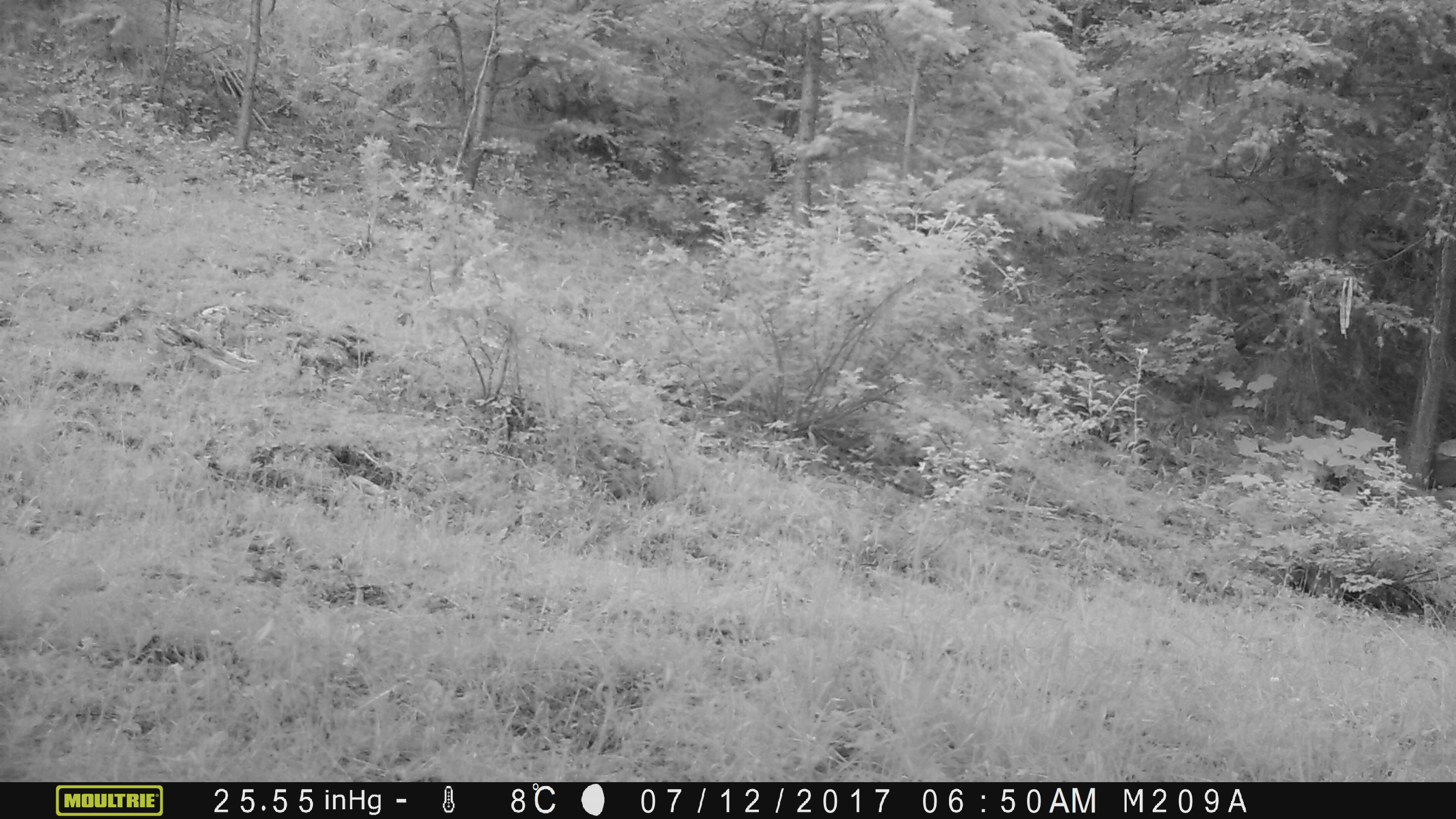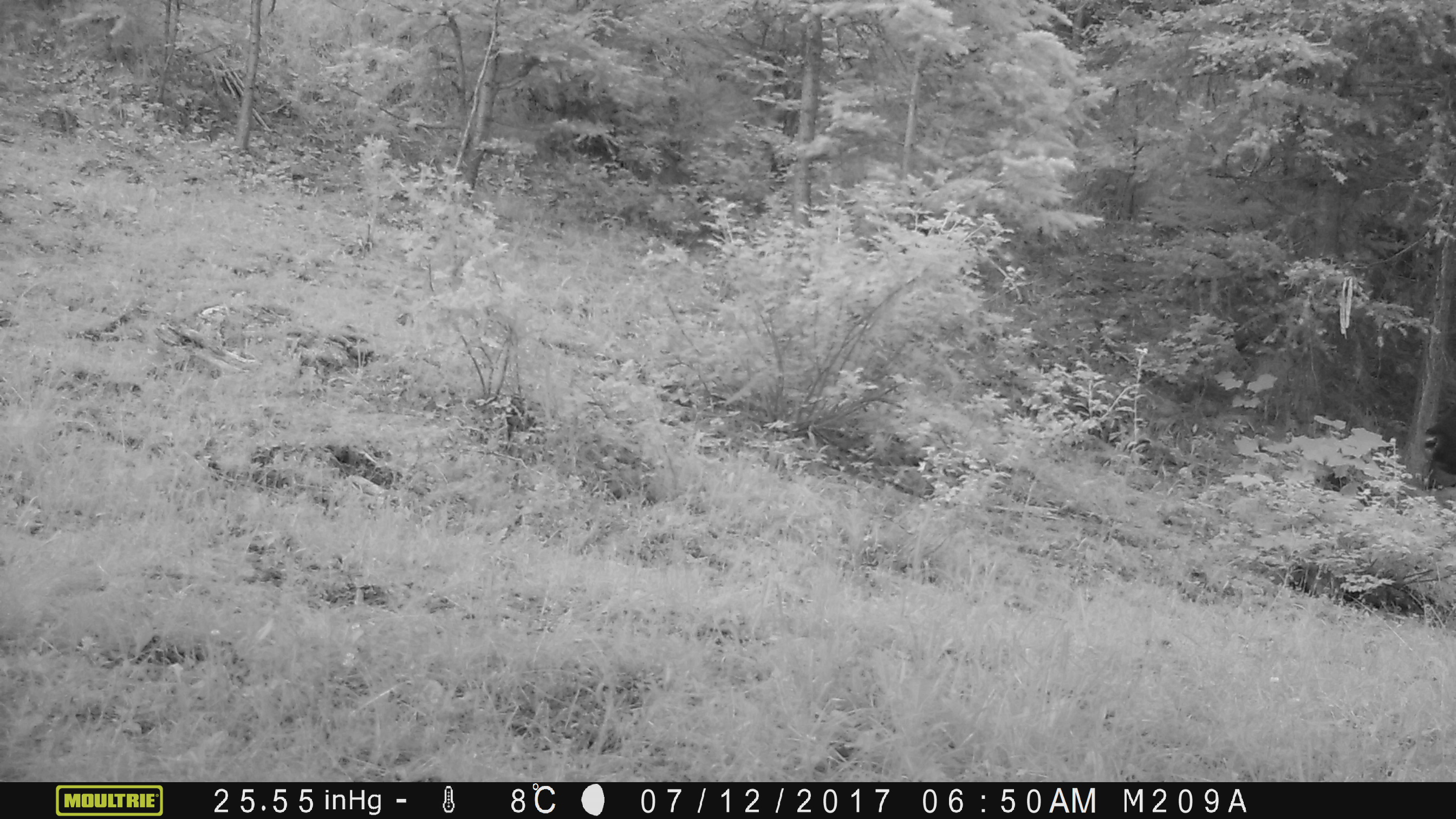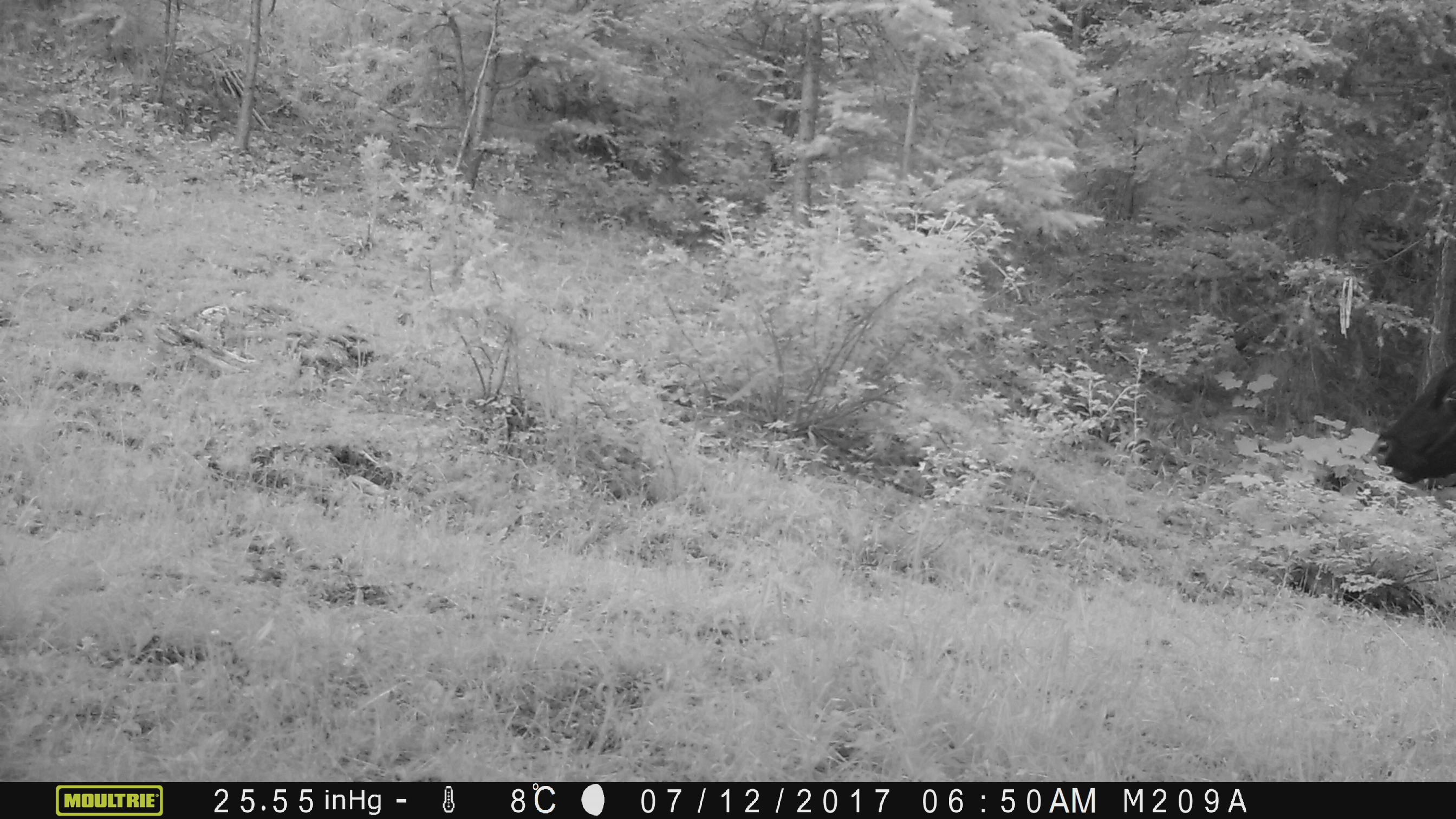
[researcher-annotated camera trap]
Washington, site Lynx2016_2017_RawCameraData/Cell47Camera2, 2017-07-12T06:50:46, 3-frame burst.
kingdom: Animalia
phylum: Chordata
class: Mammalia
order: Artiodactyla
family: Bovidae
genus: Bos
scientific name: Bos taurus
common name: domestic cattle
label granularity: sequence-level